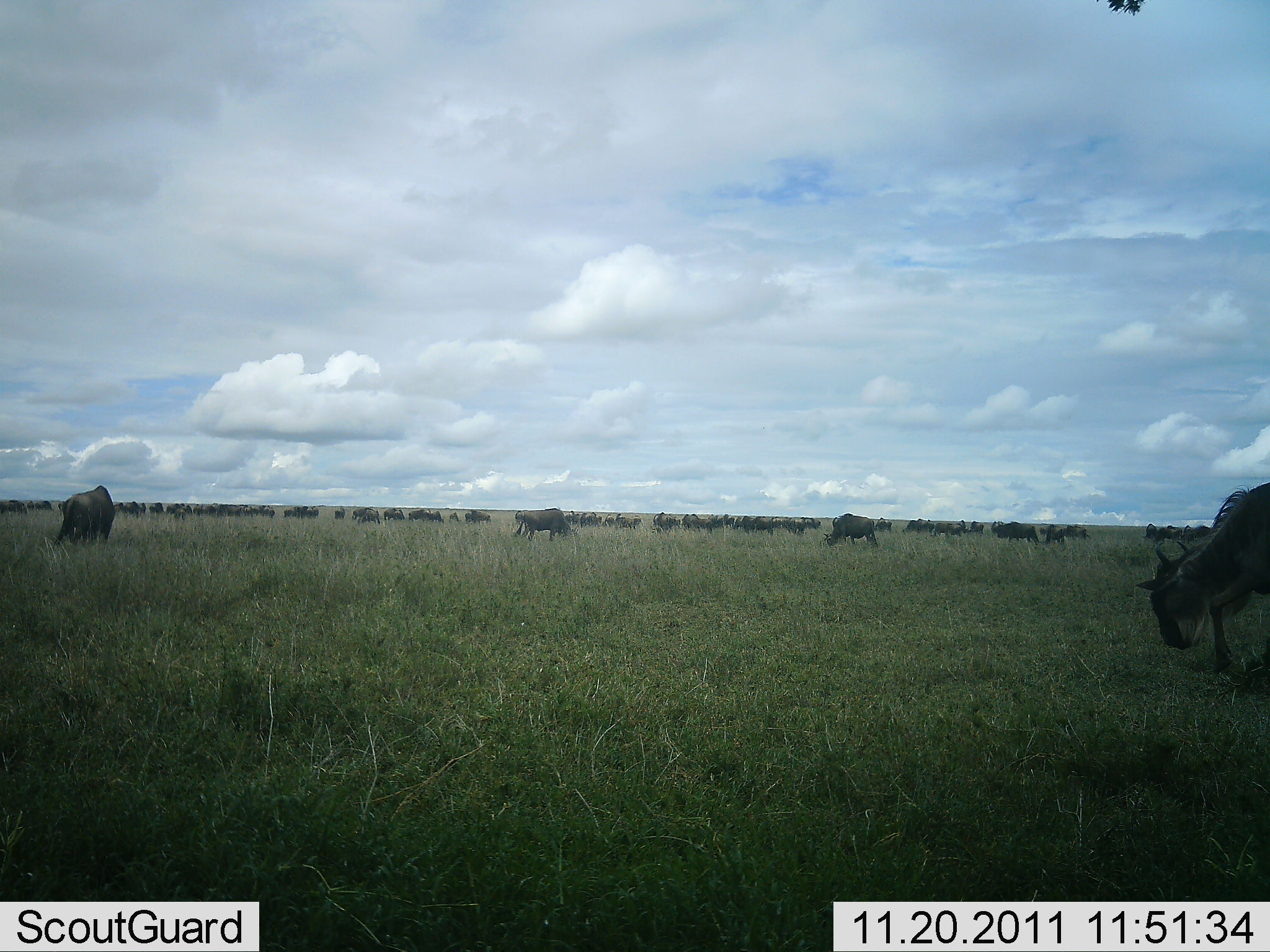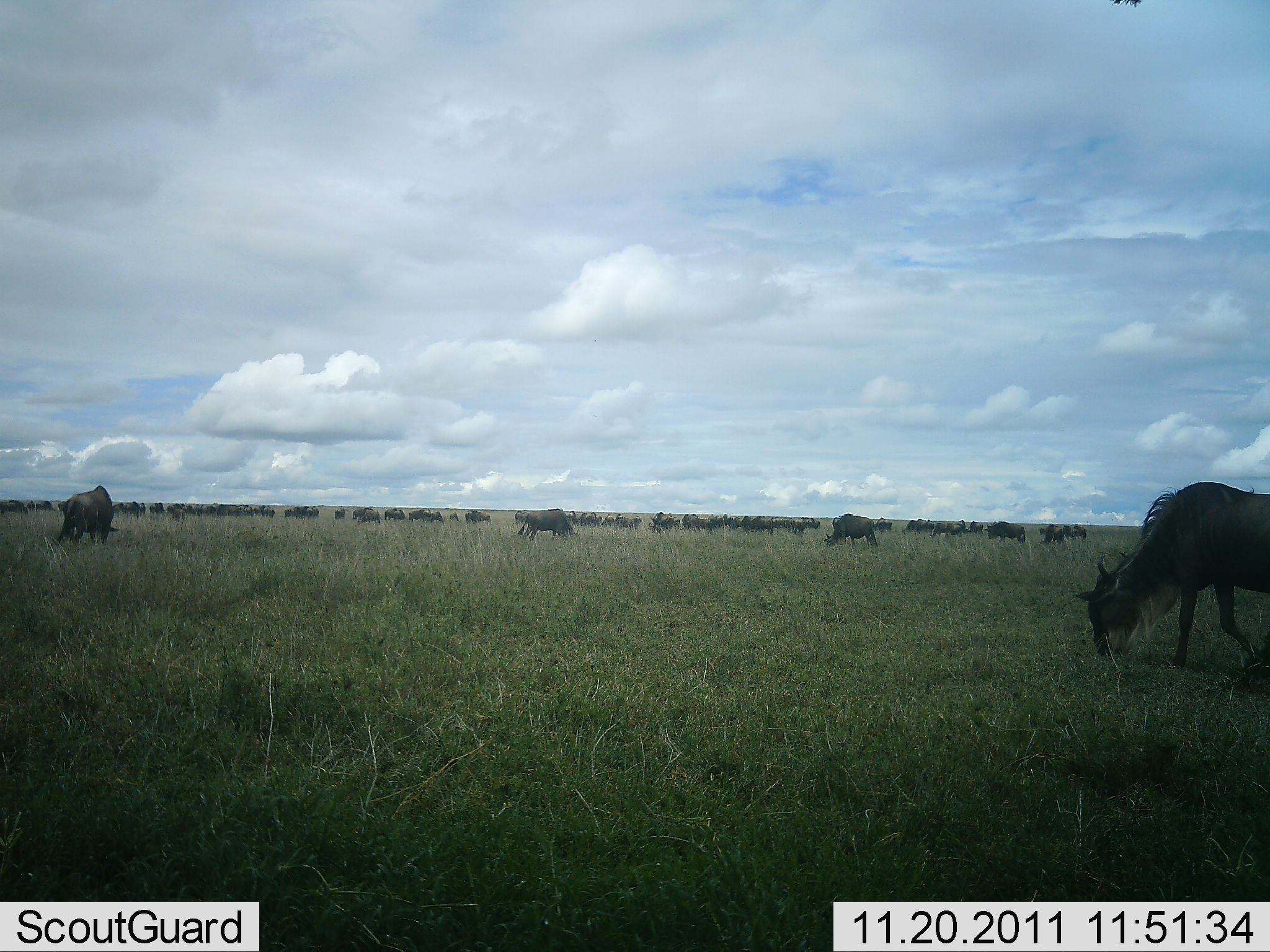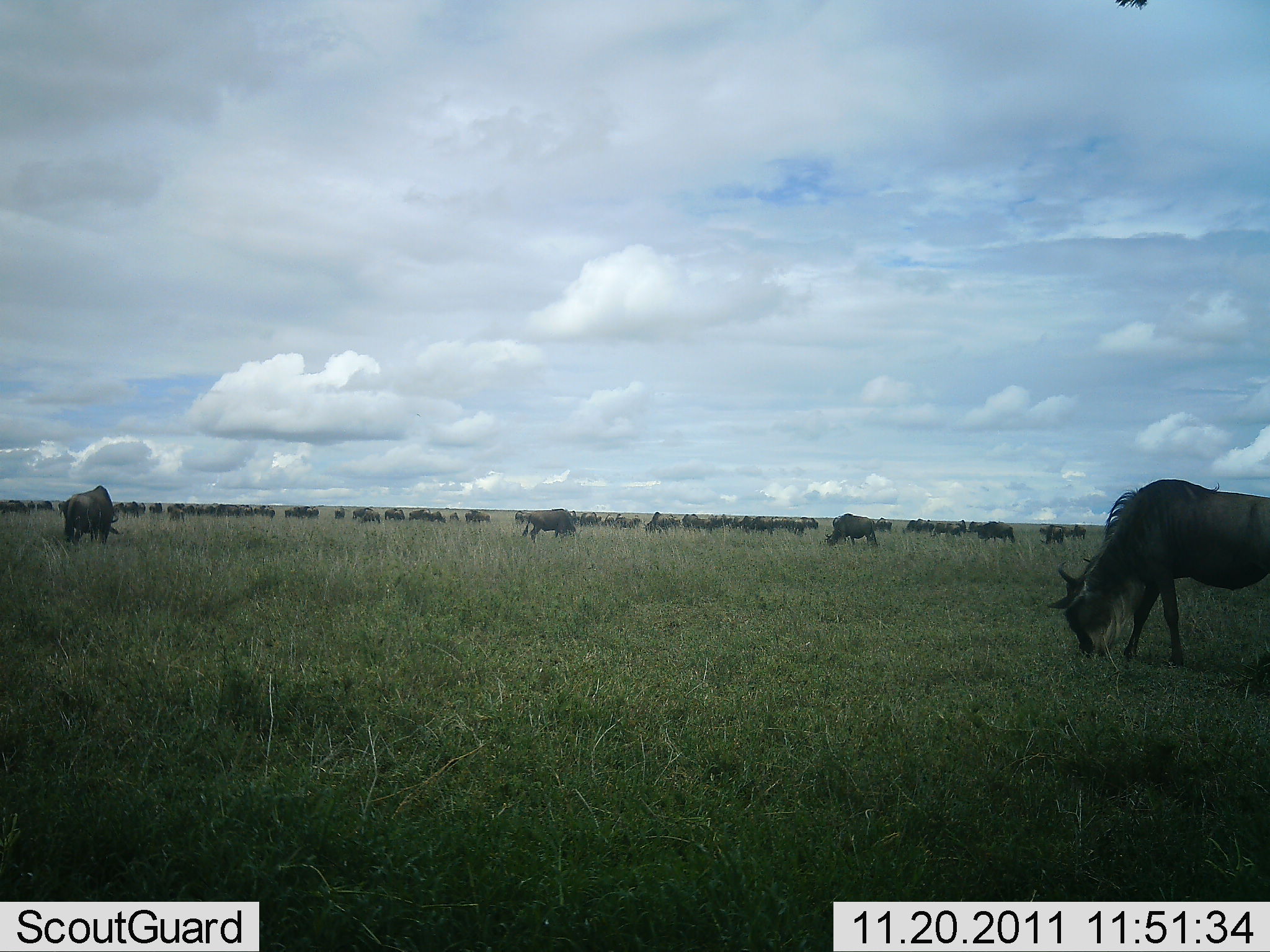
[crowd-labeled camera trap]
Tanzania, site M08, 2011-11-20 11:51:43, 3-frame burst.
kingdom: Animalia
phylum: Chordata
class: Mammalia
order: Artiodactyla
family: Bovidae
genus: Connochaetes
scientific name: Connochaetes taurinus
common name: blue wildebeest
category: wildebeest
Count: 51+.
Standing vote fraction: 33%.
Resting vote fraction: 0%.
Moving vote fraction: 20%.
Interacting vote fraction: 7%.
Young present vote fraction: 0%.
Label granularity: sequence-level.